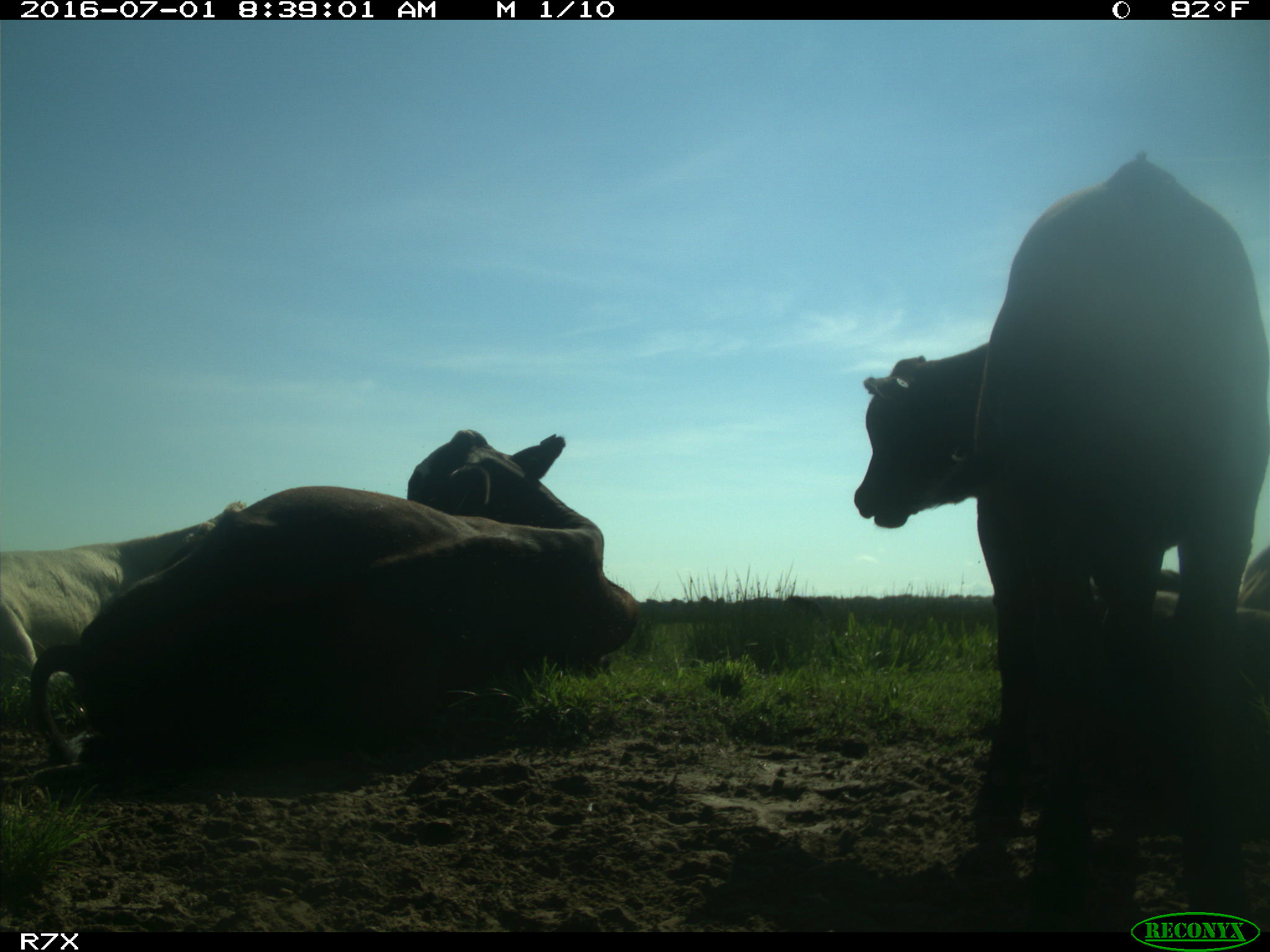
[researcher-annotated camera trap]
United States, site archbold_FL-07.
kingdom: Animalia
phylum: Chordata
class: Mammalia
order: Artiodactyla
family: Bovidae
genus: Bos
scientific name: Bos taurus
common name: domestic cow